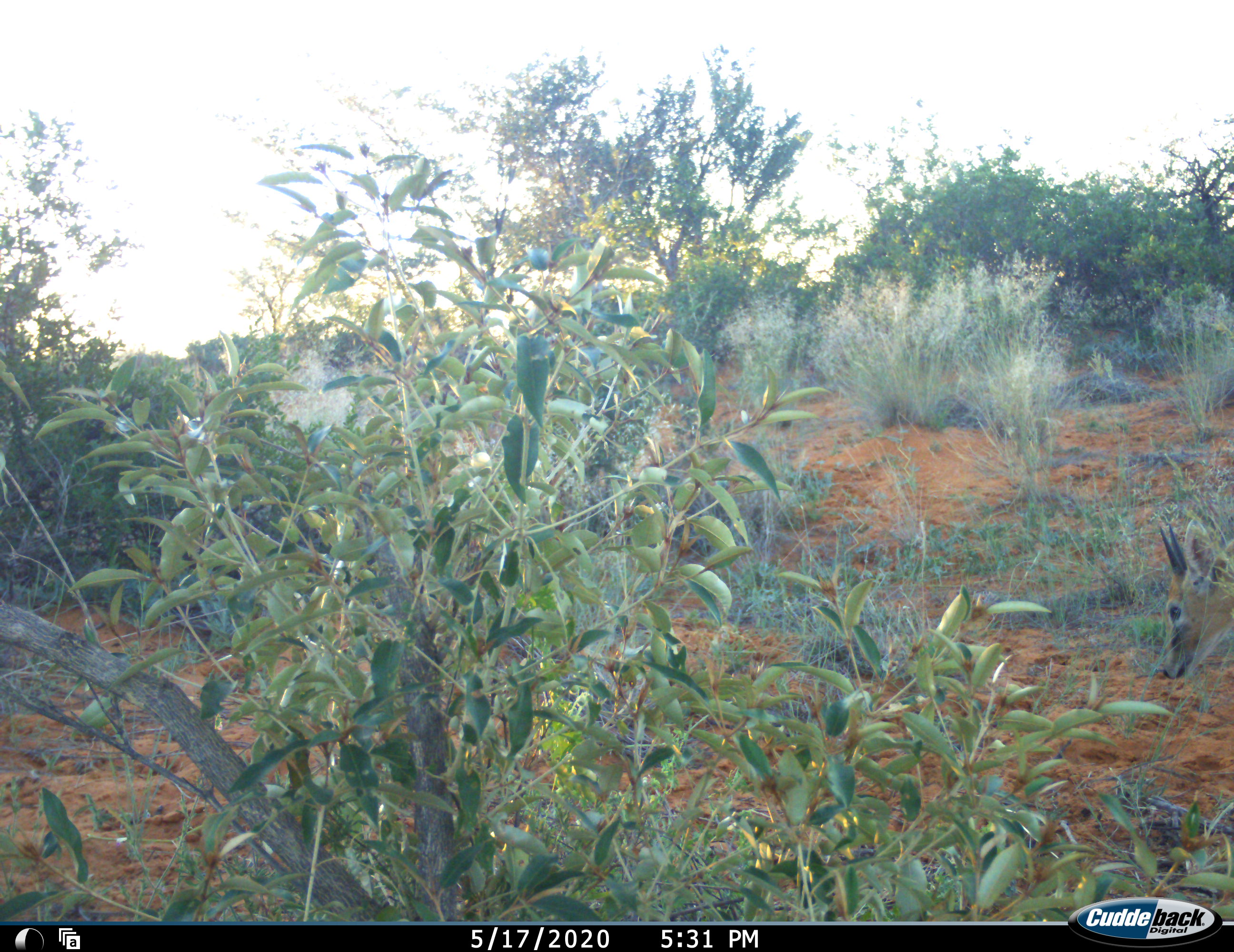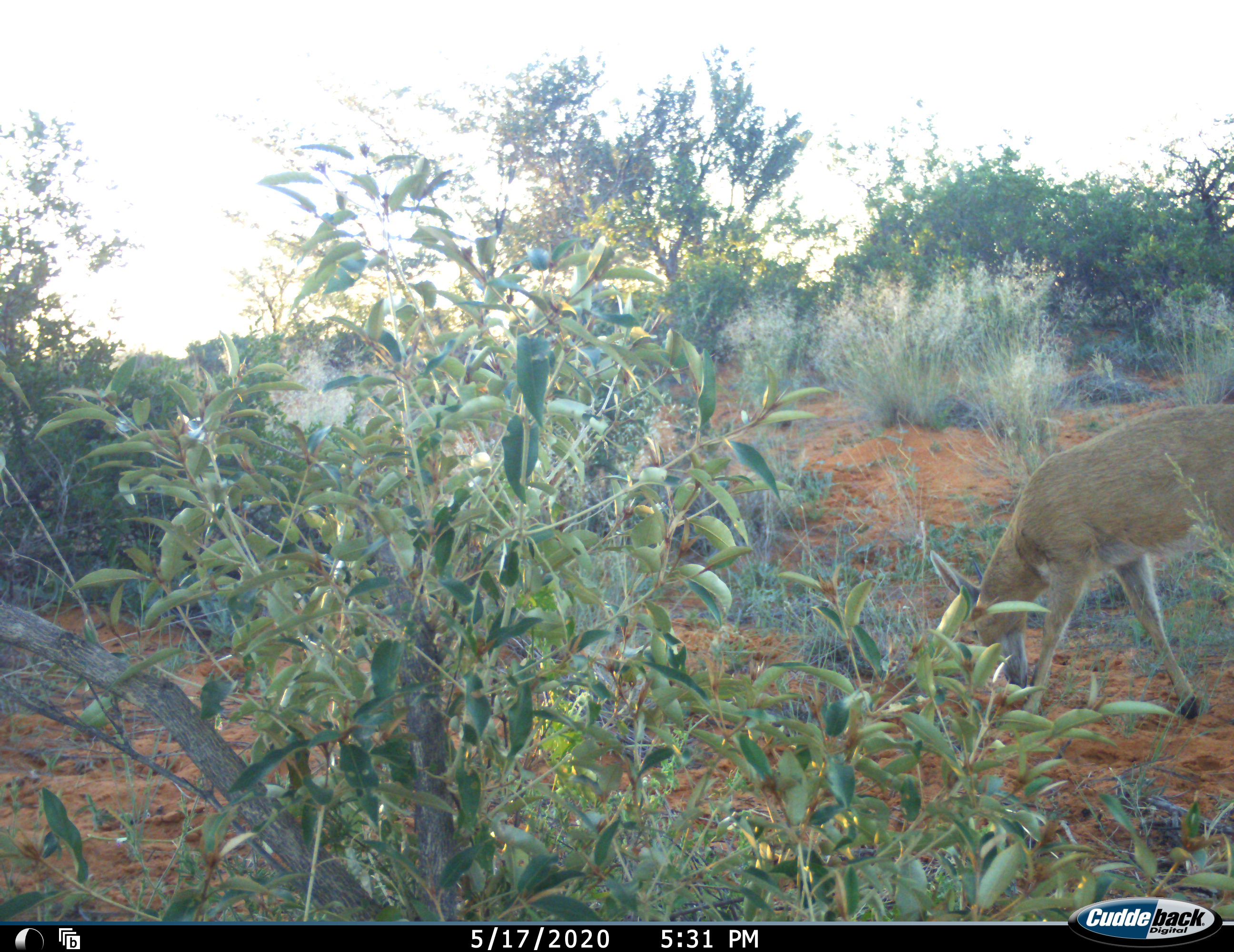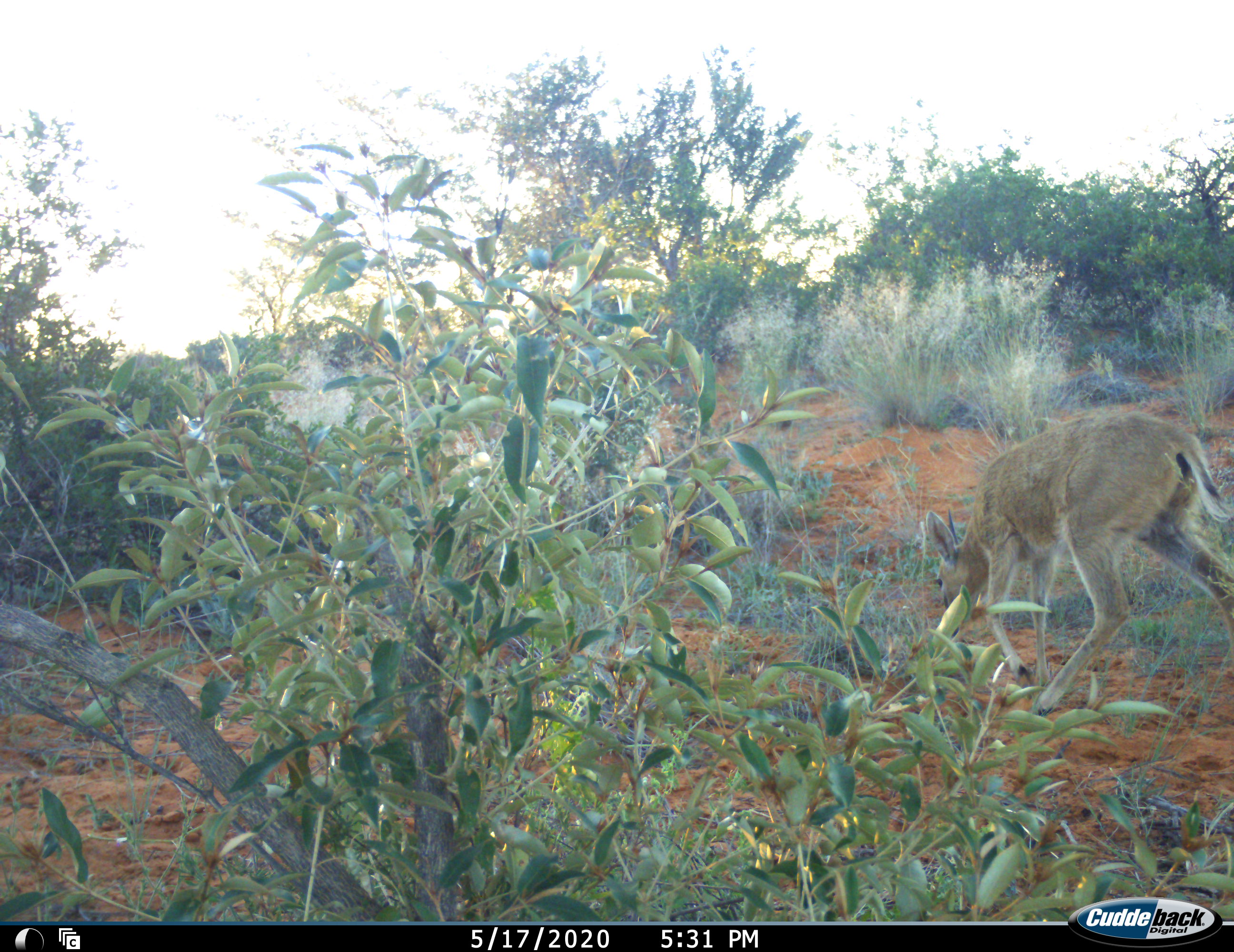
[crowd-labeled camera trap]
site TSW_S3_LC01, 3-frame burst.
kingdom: Animalia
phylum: Chordata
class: Mammalia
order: Artiodactyla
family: Bovidae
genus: Sylvicapra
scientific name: Sylvicapra grimmia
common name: common duiker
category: duikercommongrey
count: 1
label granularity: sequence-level